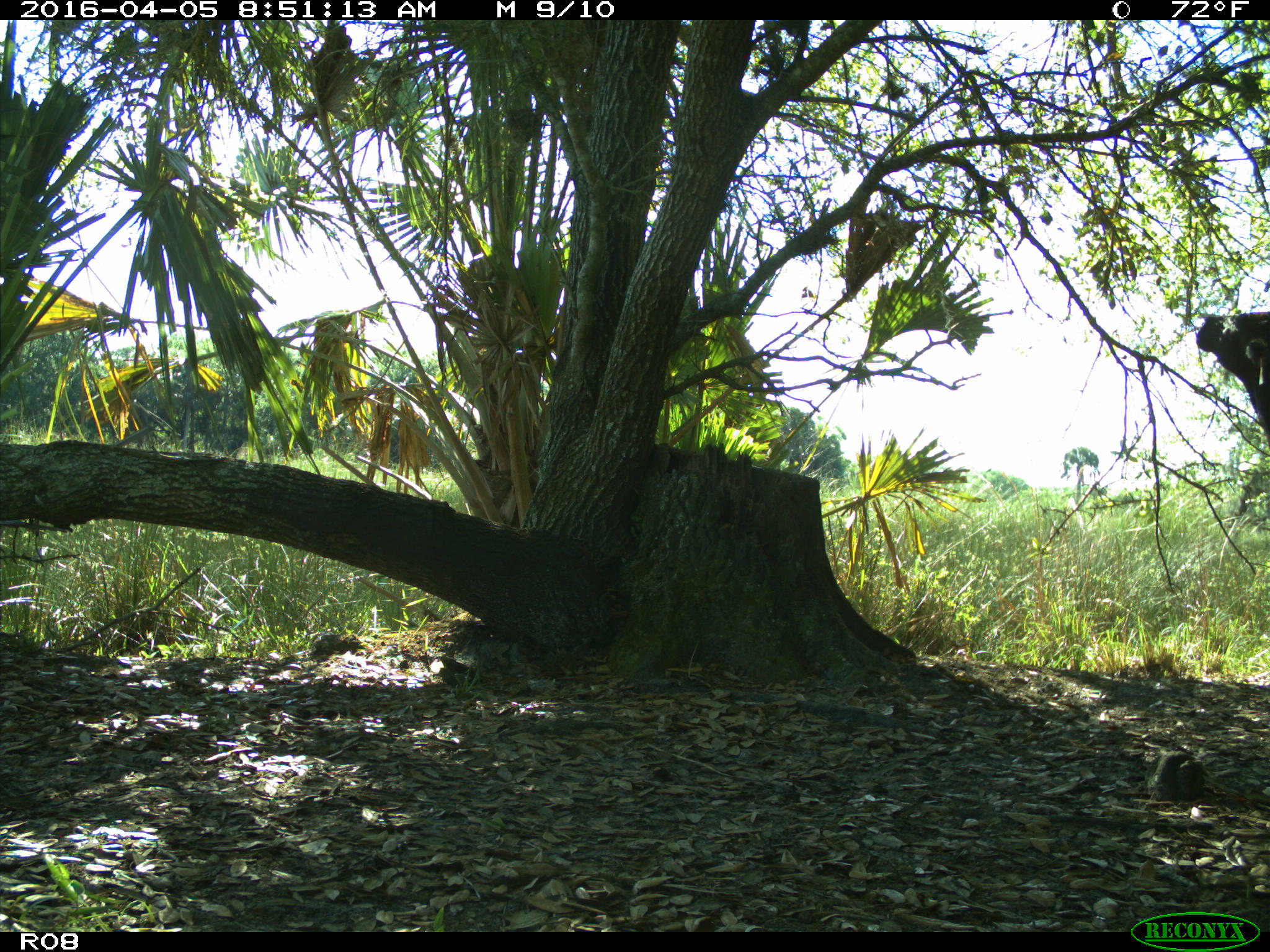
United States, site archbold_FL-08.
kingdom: Animalia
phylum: Chordata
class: Mammalia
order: Artiodactyla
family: Bovidae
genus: Bos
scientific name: Bos taurus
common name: domestic cow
Bos taurus (domestic cow).